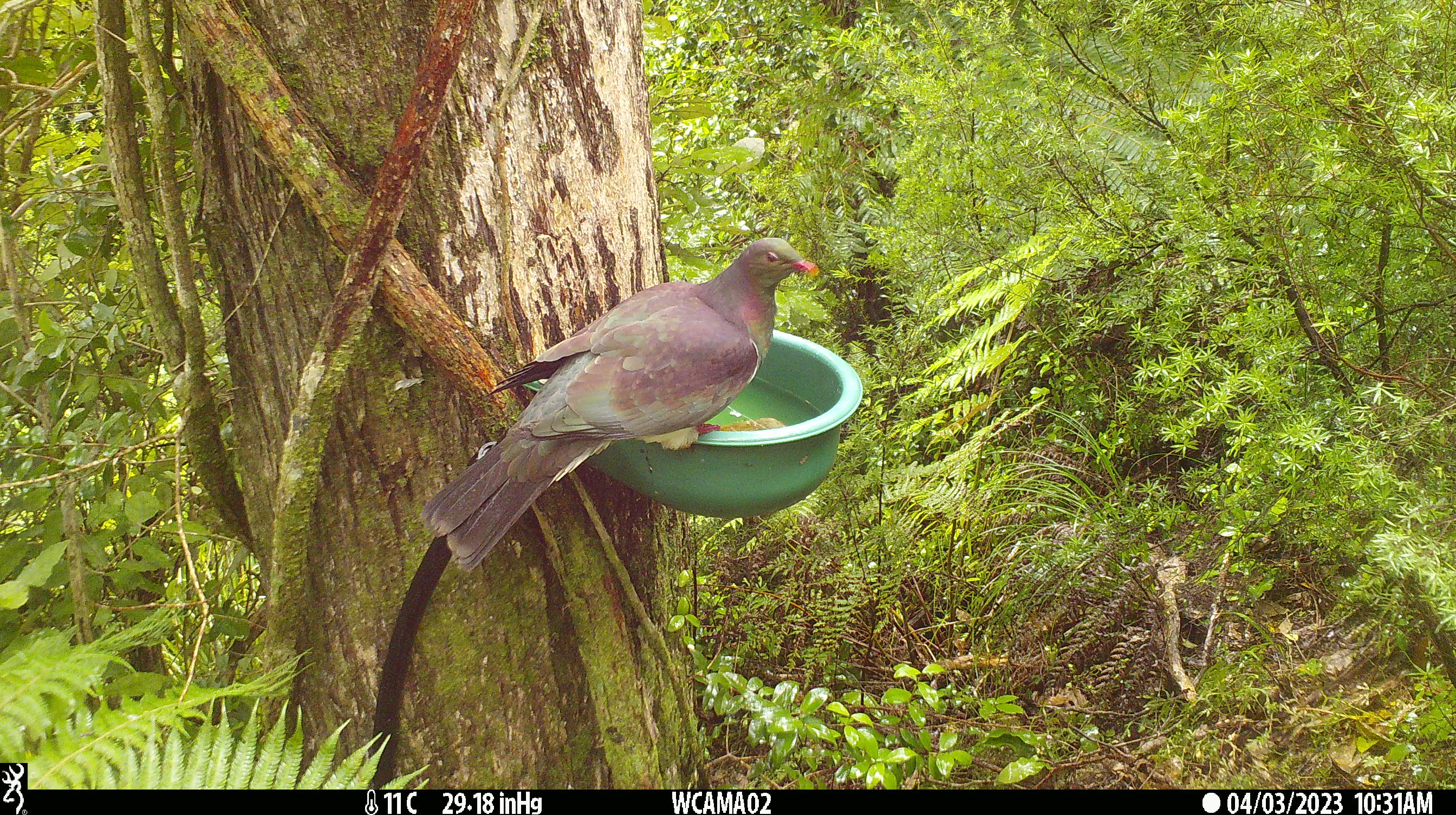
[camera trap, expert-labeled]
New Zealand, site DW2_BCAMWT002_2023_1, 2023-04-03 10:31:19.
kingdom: Animalia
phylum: Chordata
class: Aves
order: Columbiformes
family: Columbidae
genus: Hemiphaga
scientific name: Hemiphaga novaeseelandiae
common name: new zealand pigeon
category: kereru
Kereru (new zealand pigeon) (Hemiphaga novaeseelandiae).